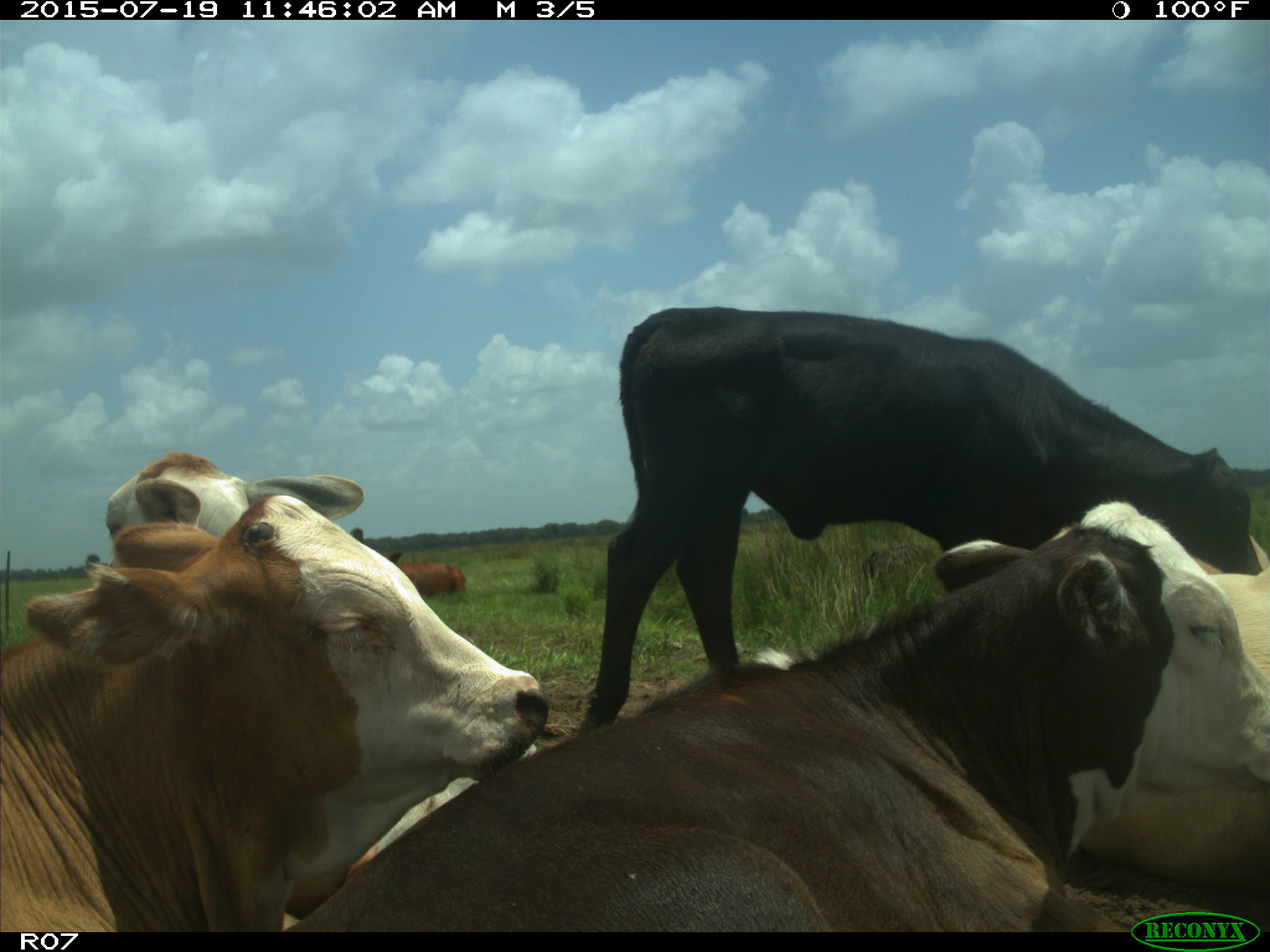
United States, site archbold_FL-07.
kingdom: Animalia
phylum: Chordata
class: Mammalia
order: Artiodactyla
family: Bovidae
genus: Bos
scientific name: Bos taurus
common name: domestic cow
Bos taurus (domestic cow).